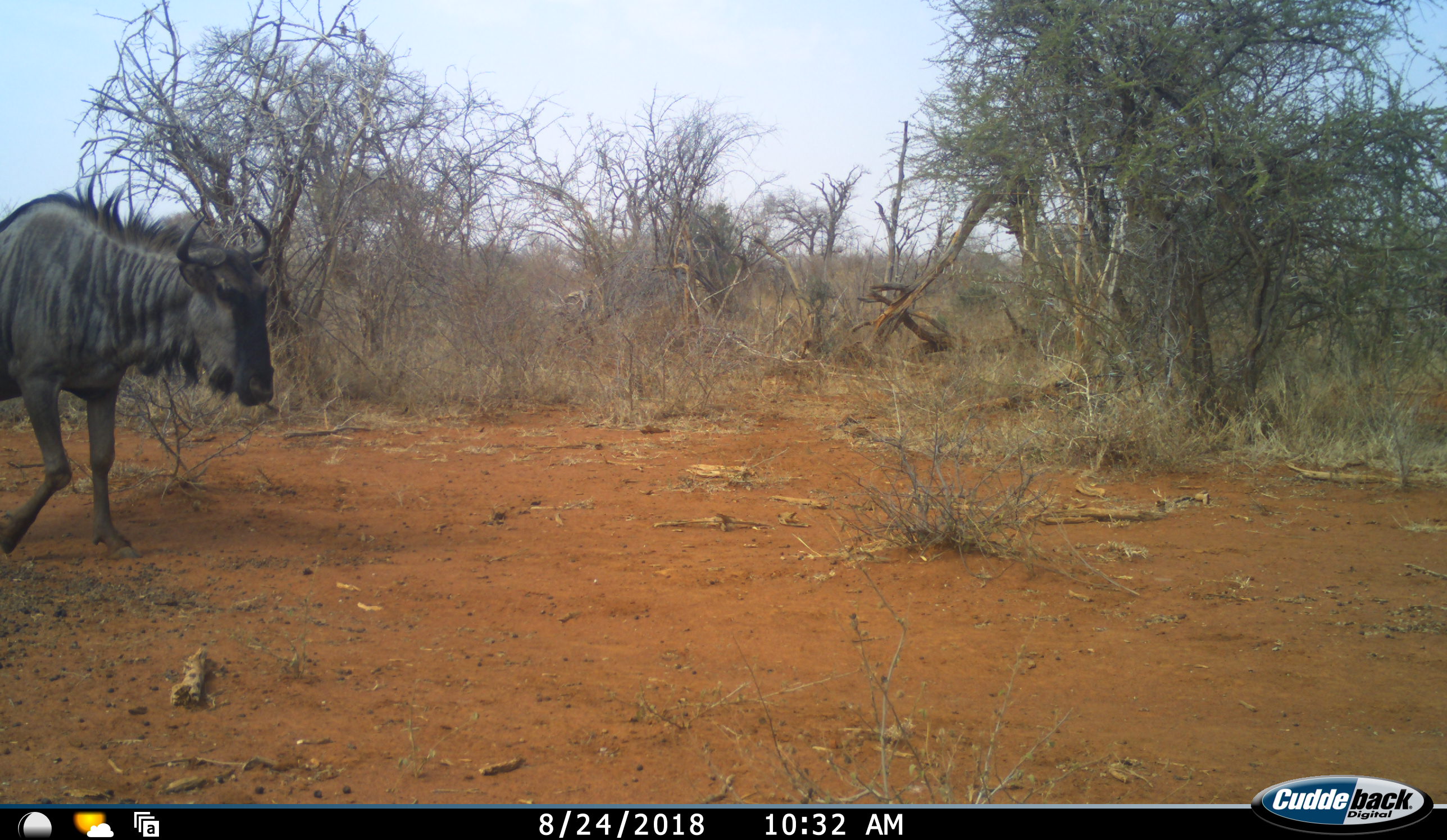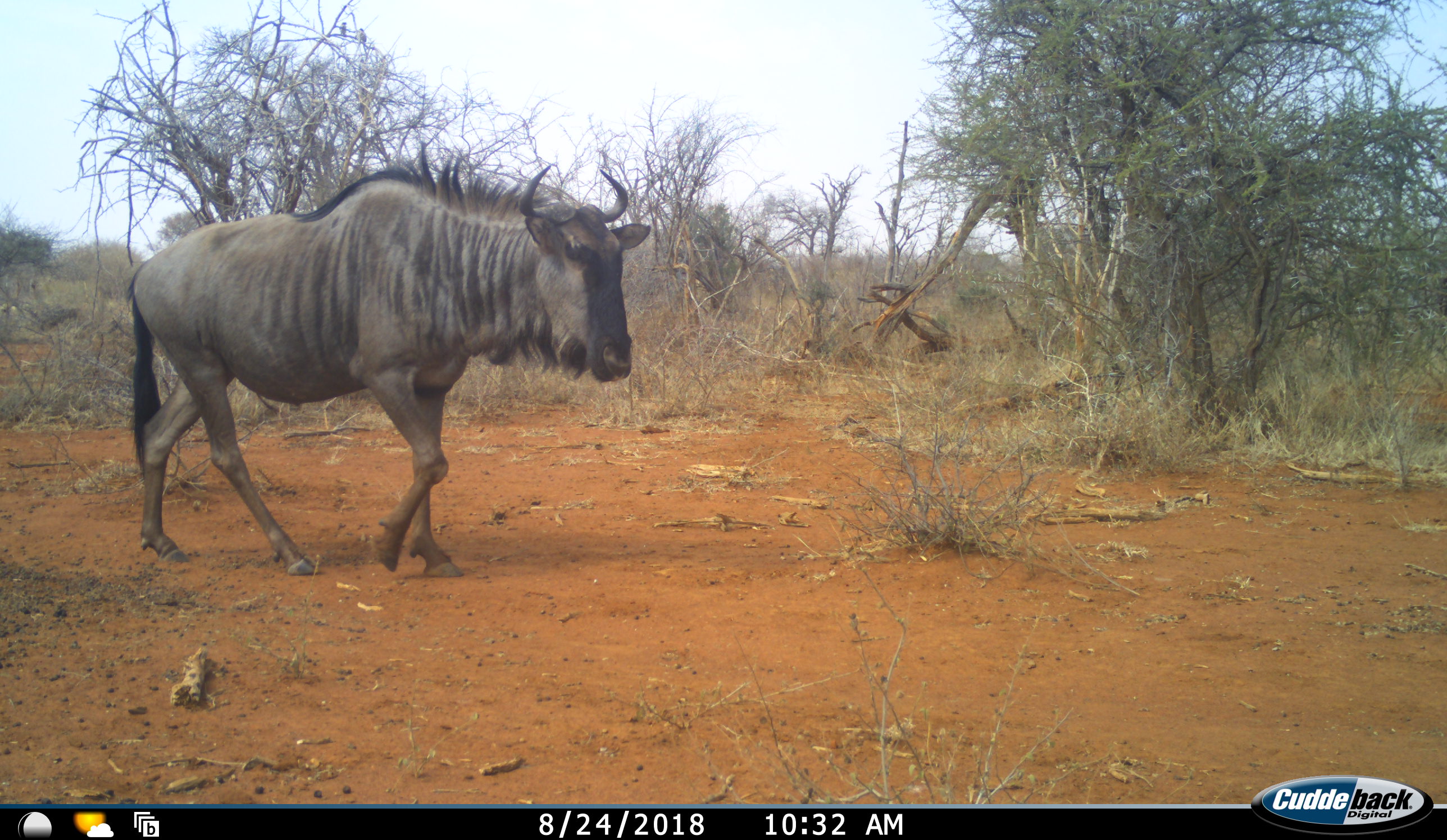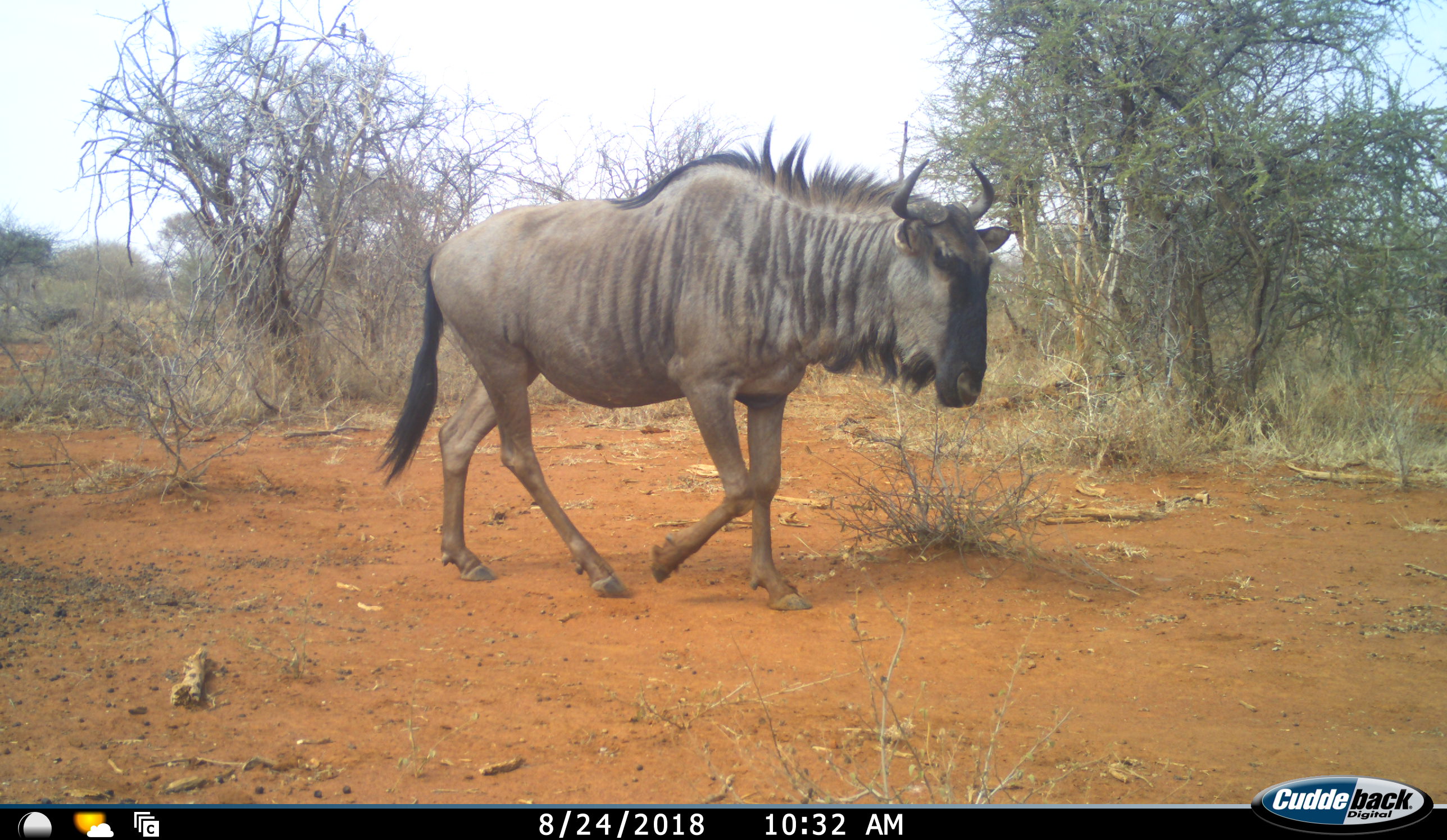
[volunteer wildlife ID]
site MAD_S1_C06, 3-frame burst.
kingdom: Animalia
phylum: Chordata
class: Mammalia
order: Artiodactyla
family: Bovidae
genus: Connochaetes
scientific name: Connochaetes taurinus taurinus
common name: blue wildebeest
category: wildebeestblue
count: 1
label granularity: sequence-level